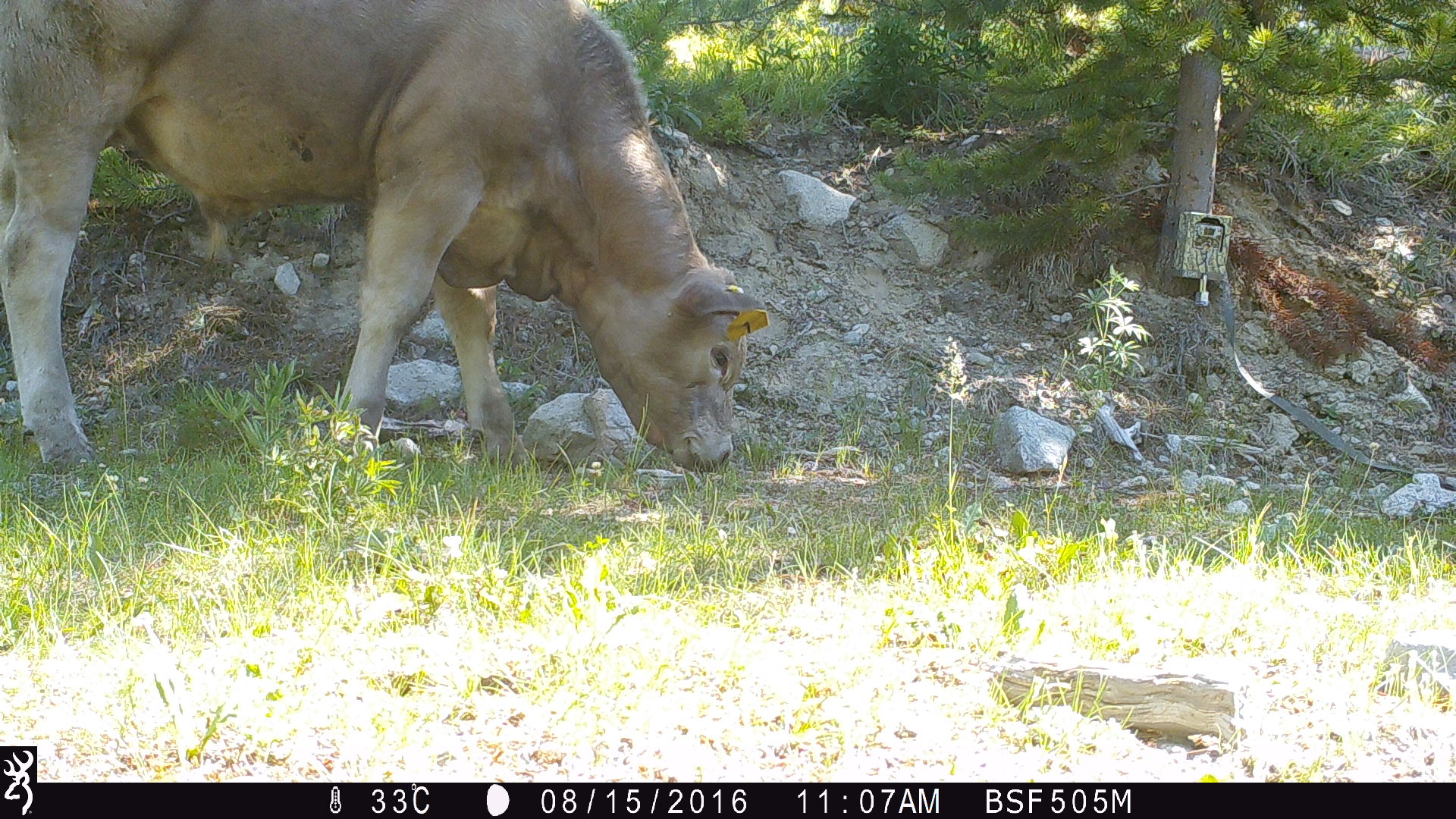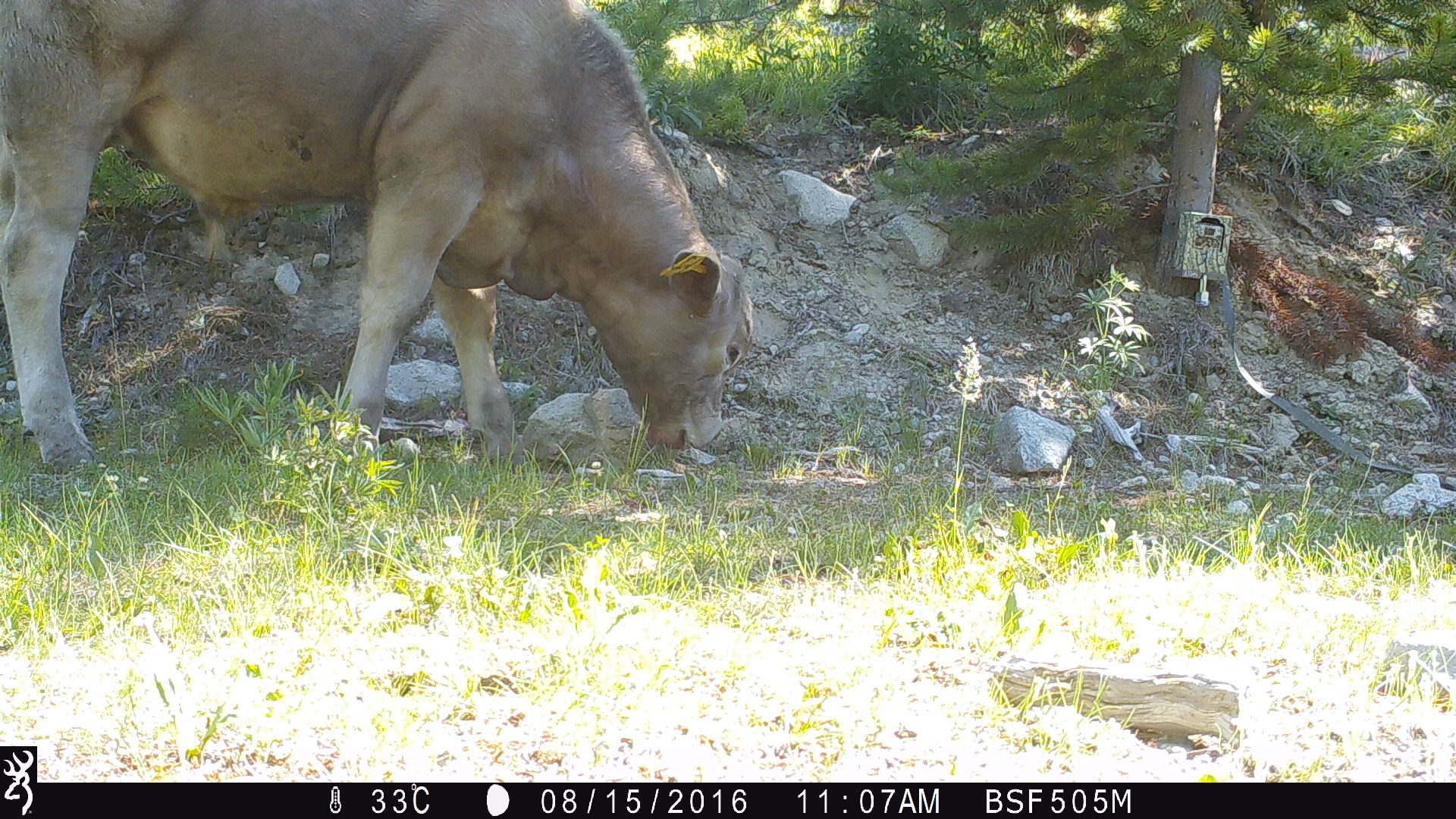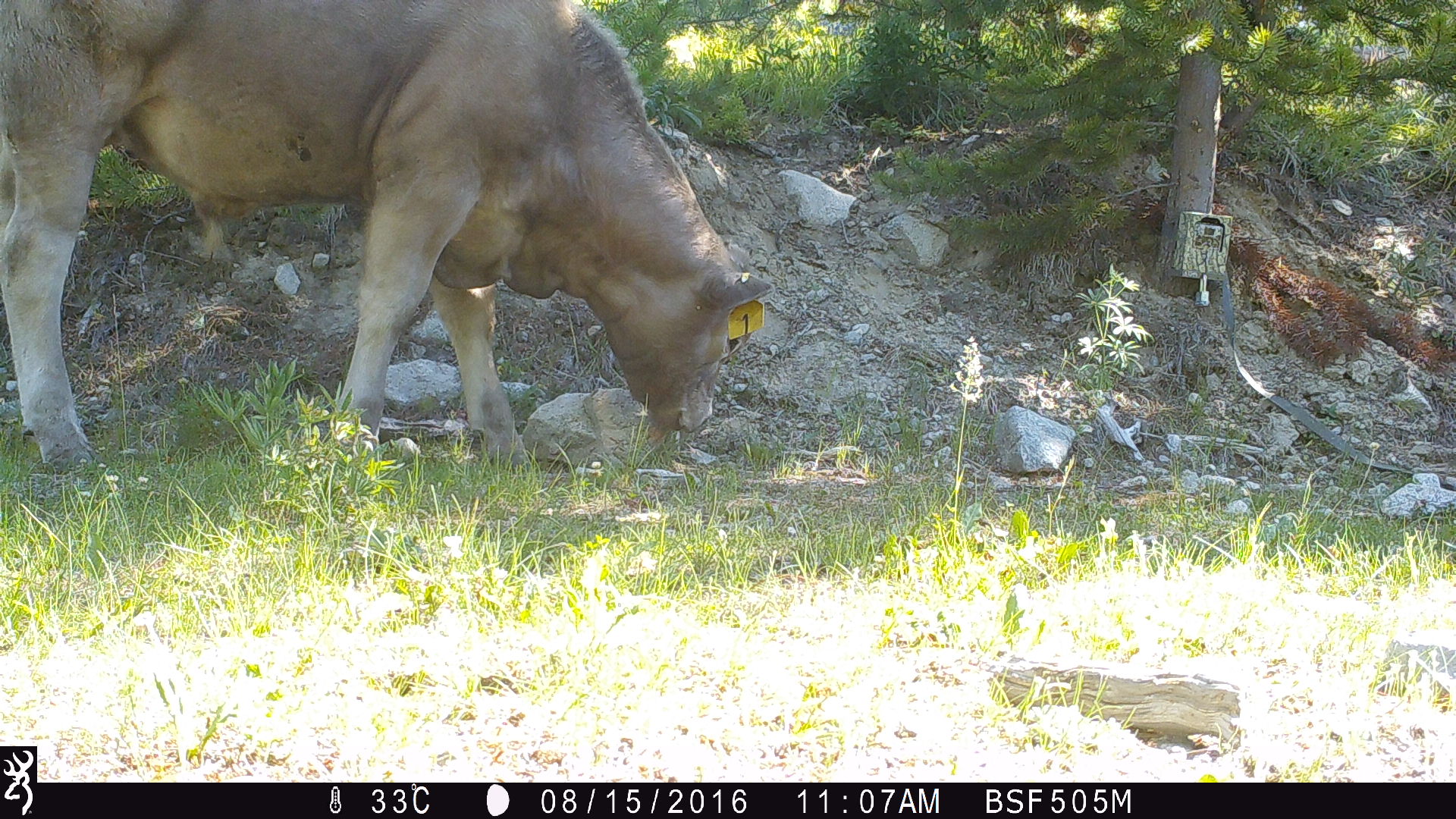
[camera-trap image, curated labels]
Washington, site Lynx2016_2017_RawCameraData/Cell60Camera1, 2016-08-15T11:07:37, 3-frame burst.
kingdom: Animalia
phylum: Chordata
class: Mammalia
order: Artiodactyla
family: Bovidae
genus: Bos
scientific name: Bos taurus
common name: domestic cattle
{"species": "domestic cattle (Bos taurus)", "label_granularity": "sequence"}